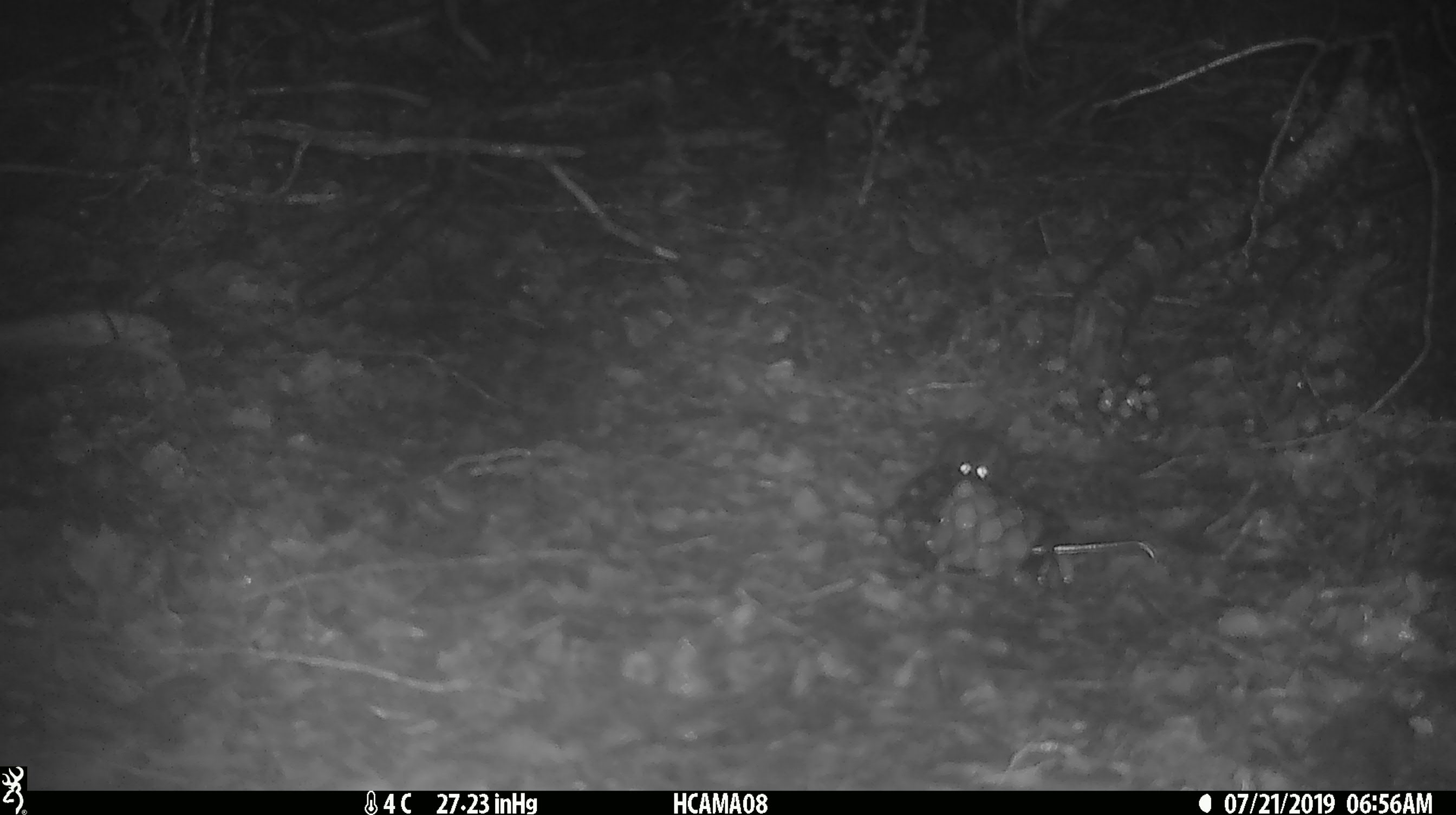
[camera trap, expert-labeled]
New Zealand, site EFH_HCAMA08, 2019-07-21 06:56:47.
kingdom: Animalia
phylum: Chordata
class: Mammalia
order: Rodentia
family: Muridae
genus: Mus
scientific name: Mus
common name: mouse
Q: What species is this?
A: Mouse (Mus).